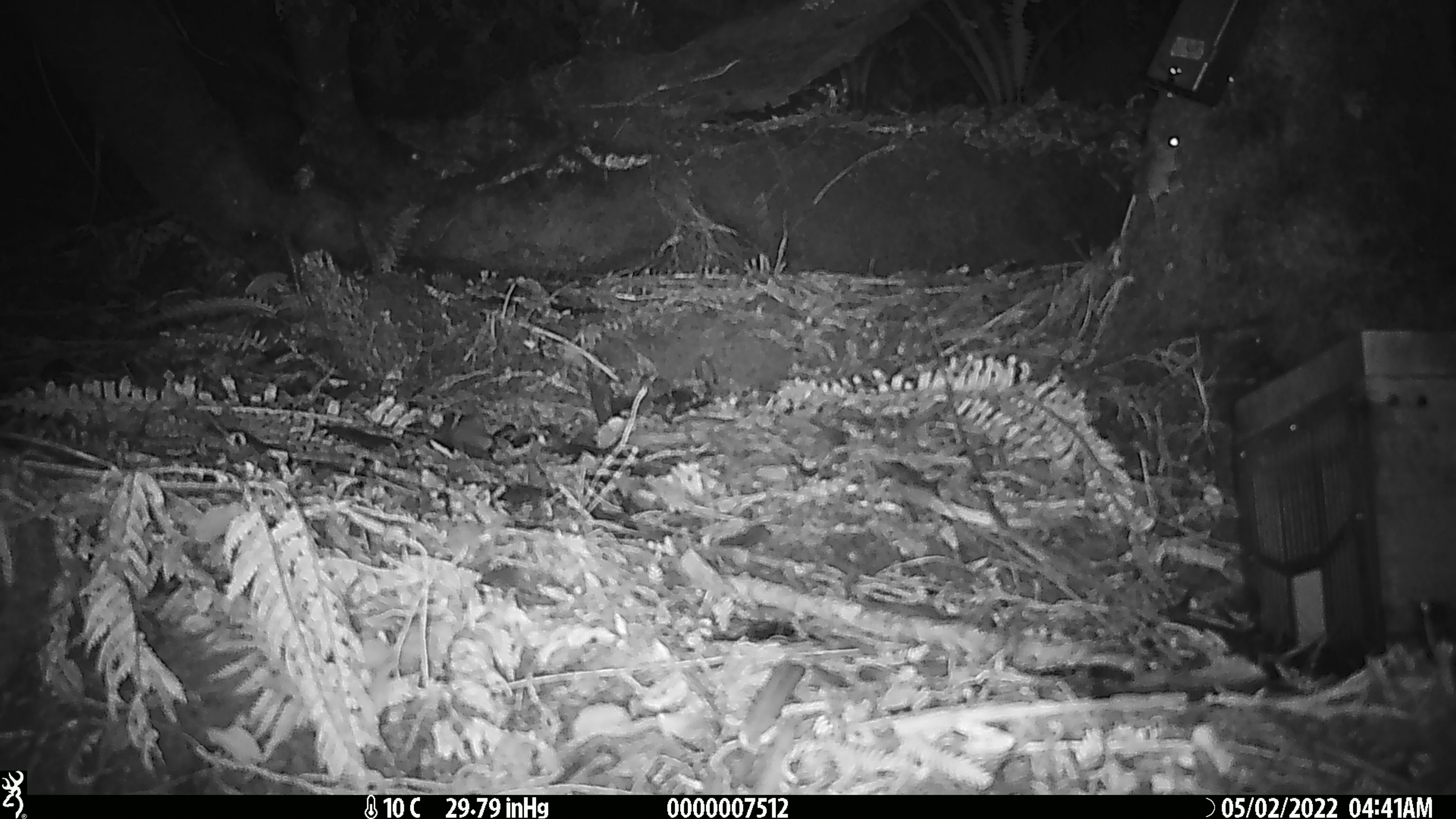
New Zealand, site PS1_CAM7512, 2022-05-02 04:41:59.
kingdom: Animalia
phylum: Chordata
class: Mammalia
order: Rodentia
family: Muridae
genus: Mus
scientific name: Mus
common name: mouse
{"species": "mouse (Mus)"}